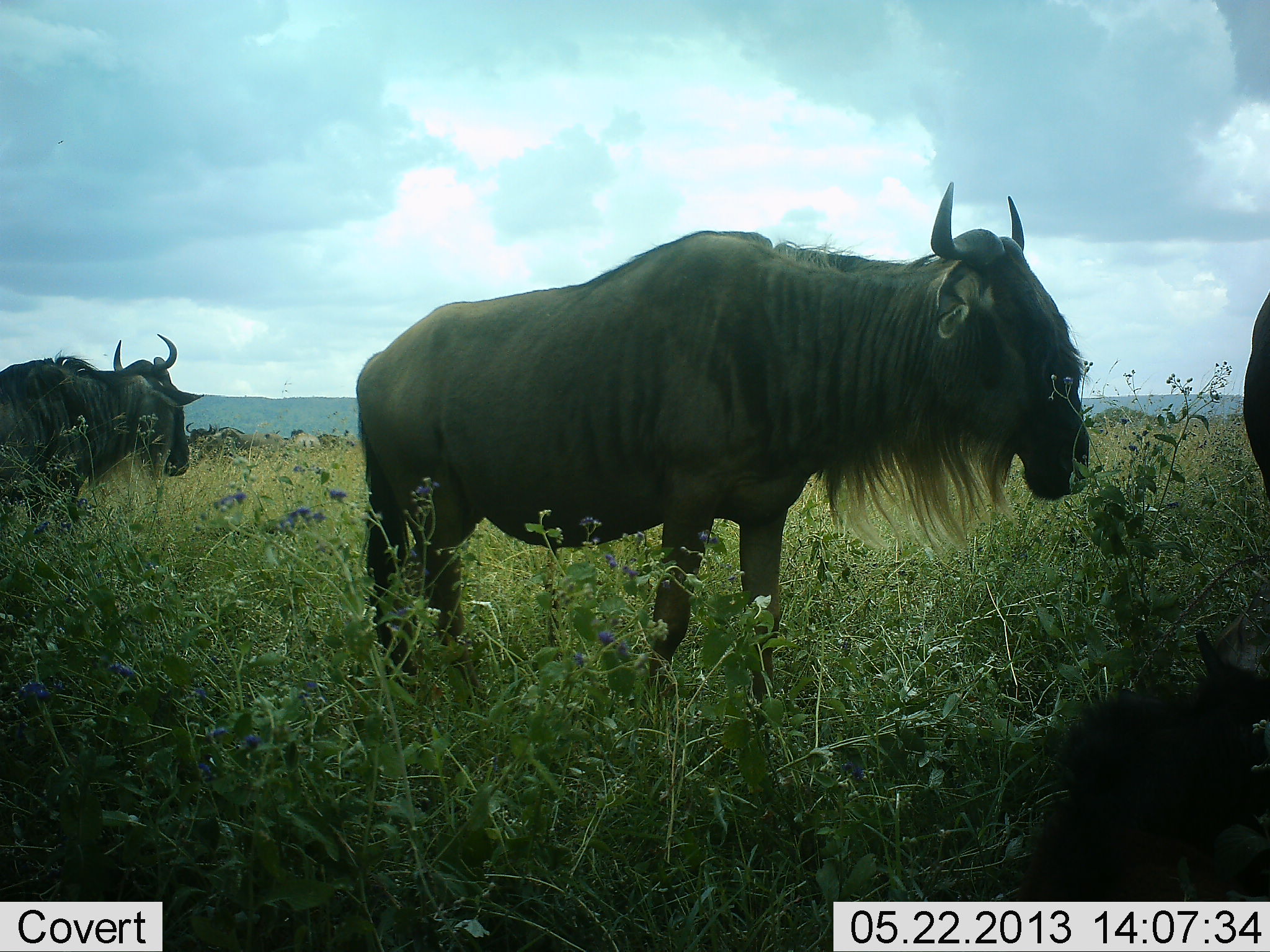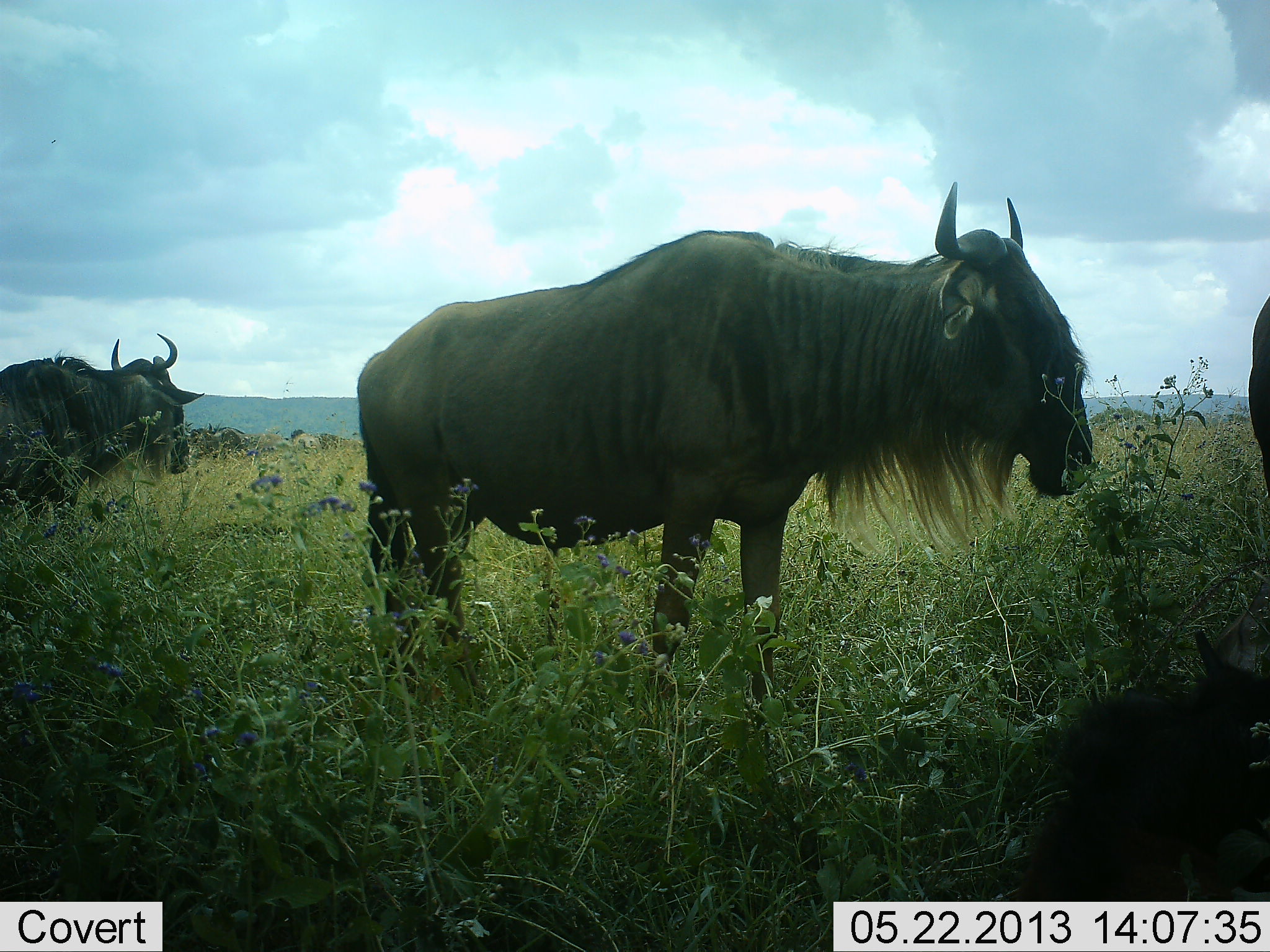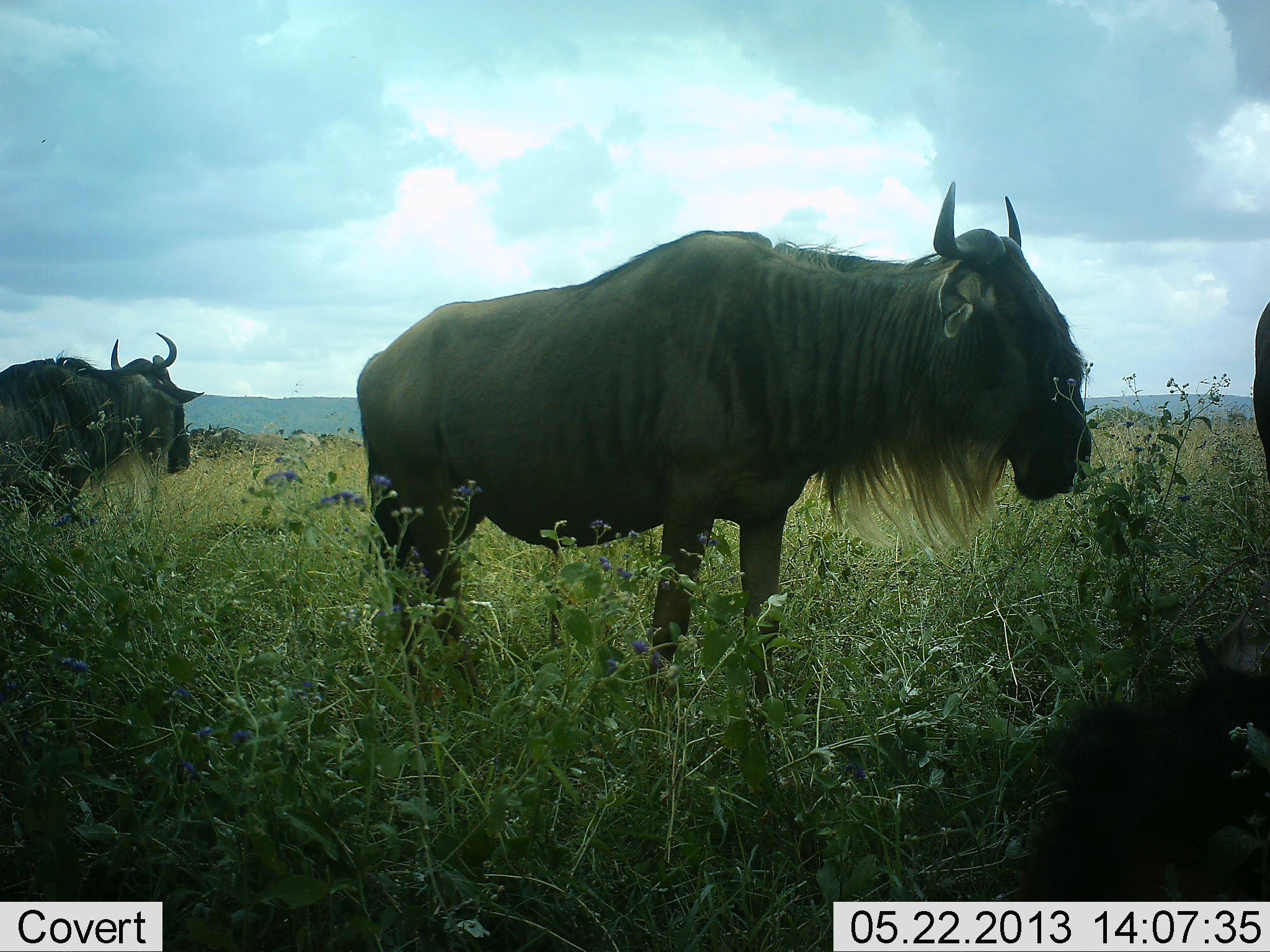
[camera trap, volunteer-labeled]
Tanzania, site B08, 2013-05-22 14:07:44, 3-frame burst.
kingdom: Animalia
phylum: Chordata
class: Mammalia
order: Artiodactyla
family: Bovidae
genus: Connochaetes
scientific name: Connochaetes taurinus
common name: blue wildebeest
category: wildebeest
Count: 3.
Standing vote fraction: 100%.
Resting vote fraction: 20%.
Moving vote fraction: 10%.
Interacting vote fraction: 0%.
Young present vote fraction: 10%.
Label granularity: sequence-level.